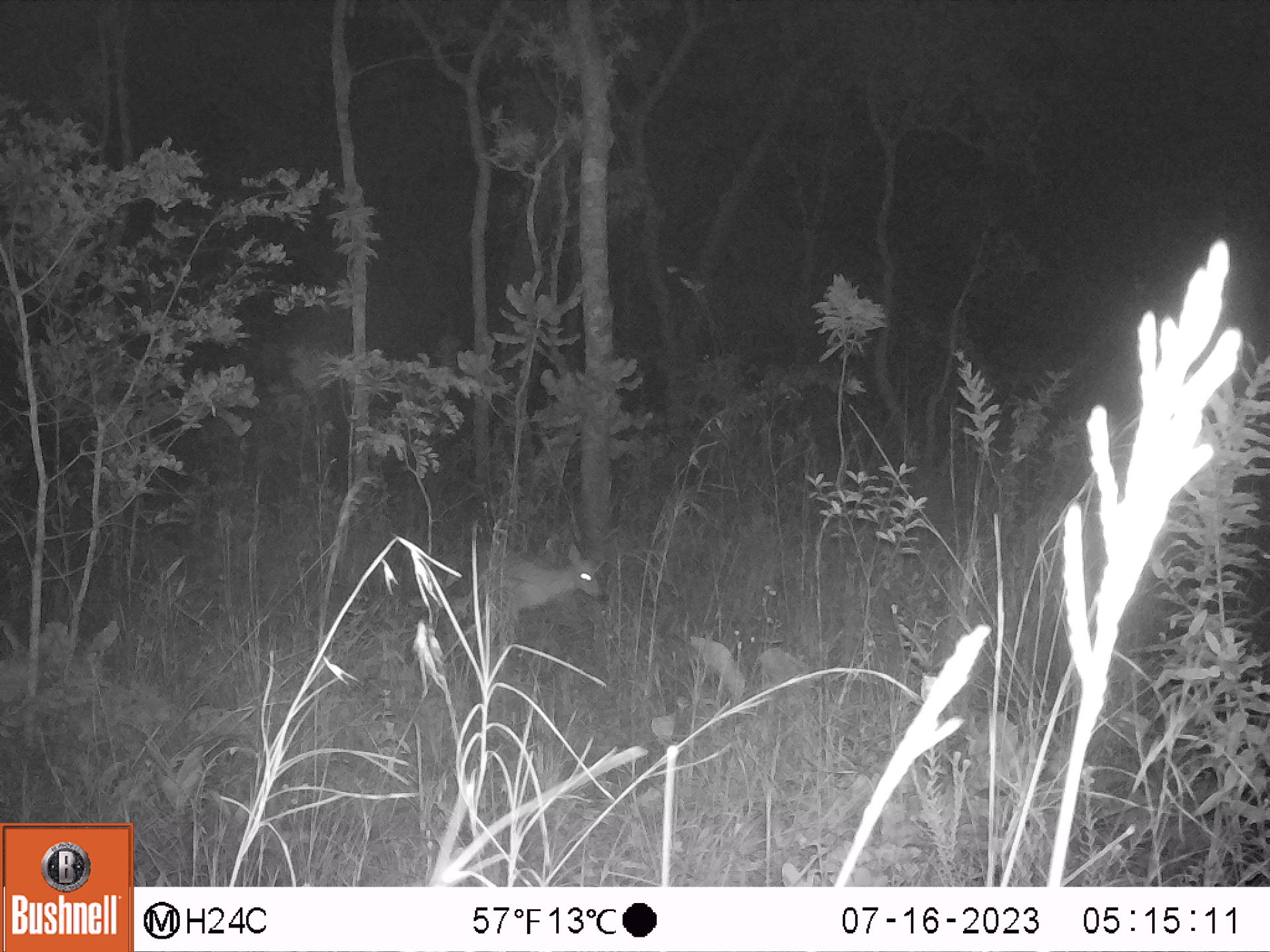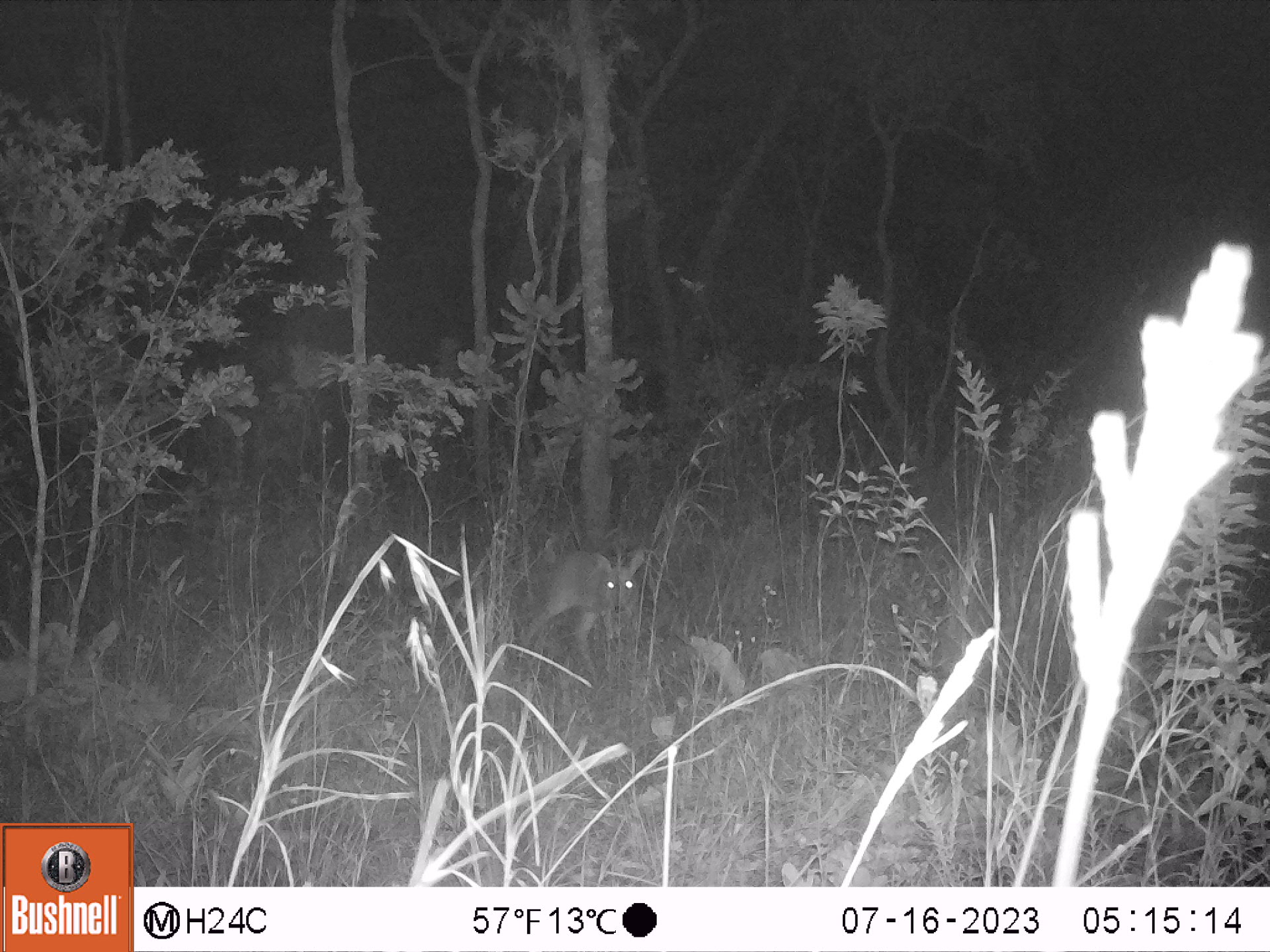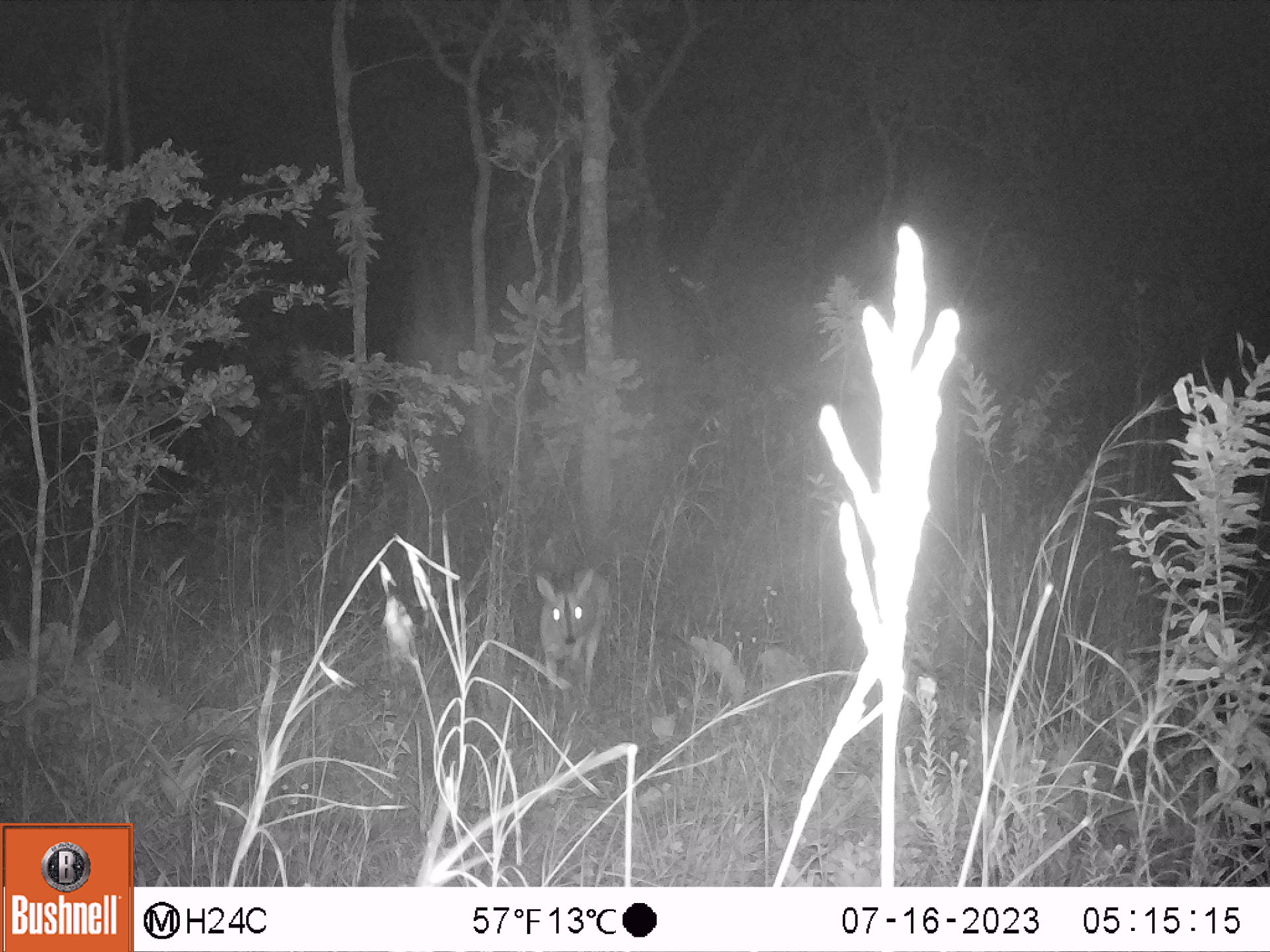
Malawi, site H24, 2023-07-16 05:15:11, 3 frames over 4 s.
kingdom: Animalia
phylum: Chordata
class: Mammalia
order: Artiodactyla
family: Bovidae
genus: Sylvicapra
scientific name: Sylvicapra grimmia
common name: common duiker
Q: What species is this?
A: Common duiker (Sylvicapra grimmia).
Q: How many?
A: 1.